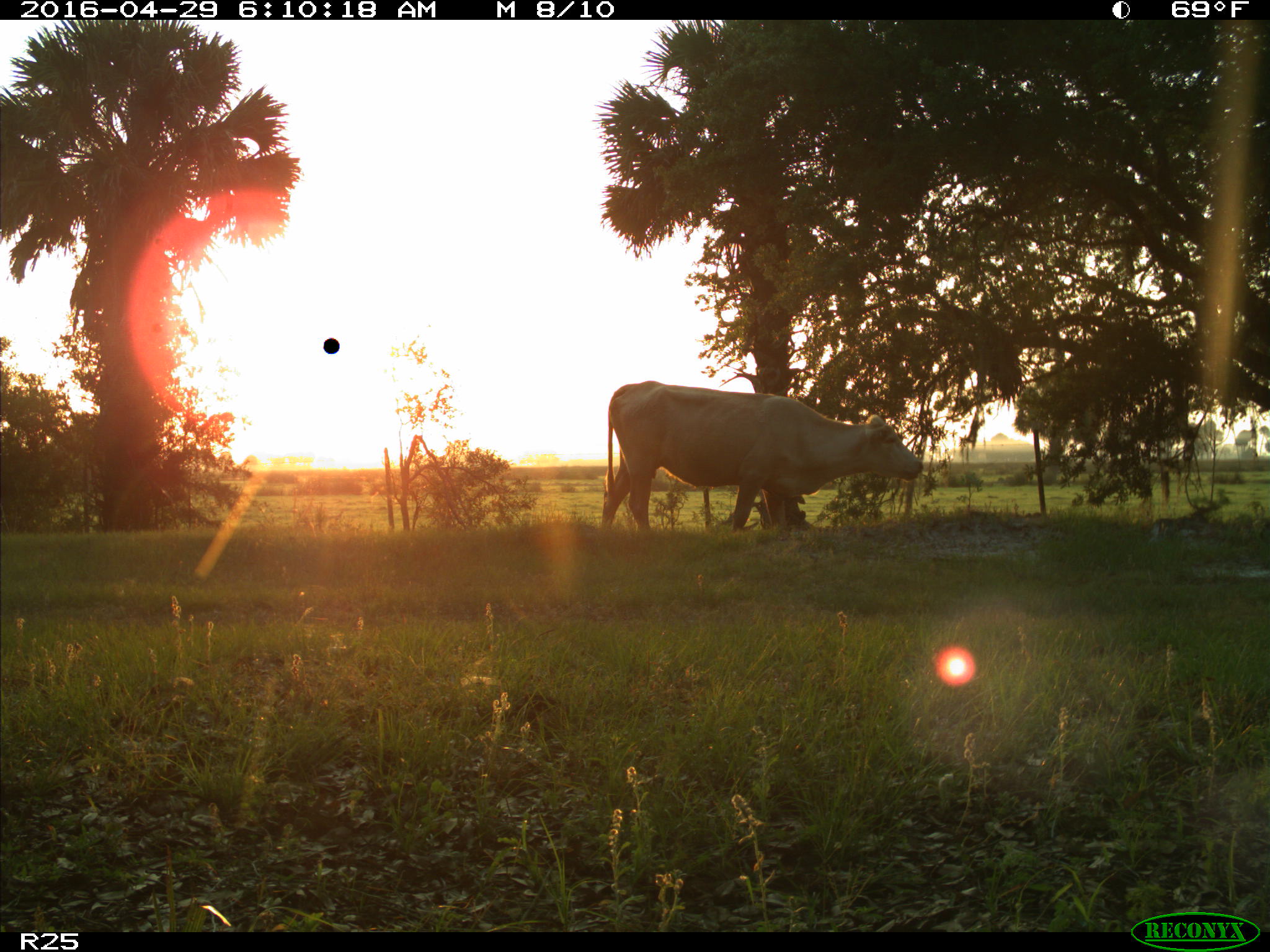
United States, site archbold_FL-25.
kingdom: Animalia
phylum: Chordata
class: Mammalia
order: Artiodactyla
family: Bovidae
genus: Bos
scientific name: Bos taurus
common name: domestic cow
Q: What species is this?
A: Bos taurus (domestic cow).